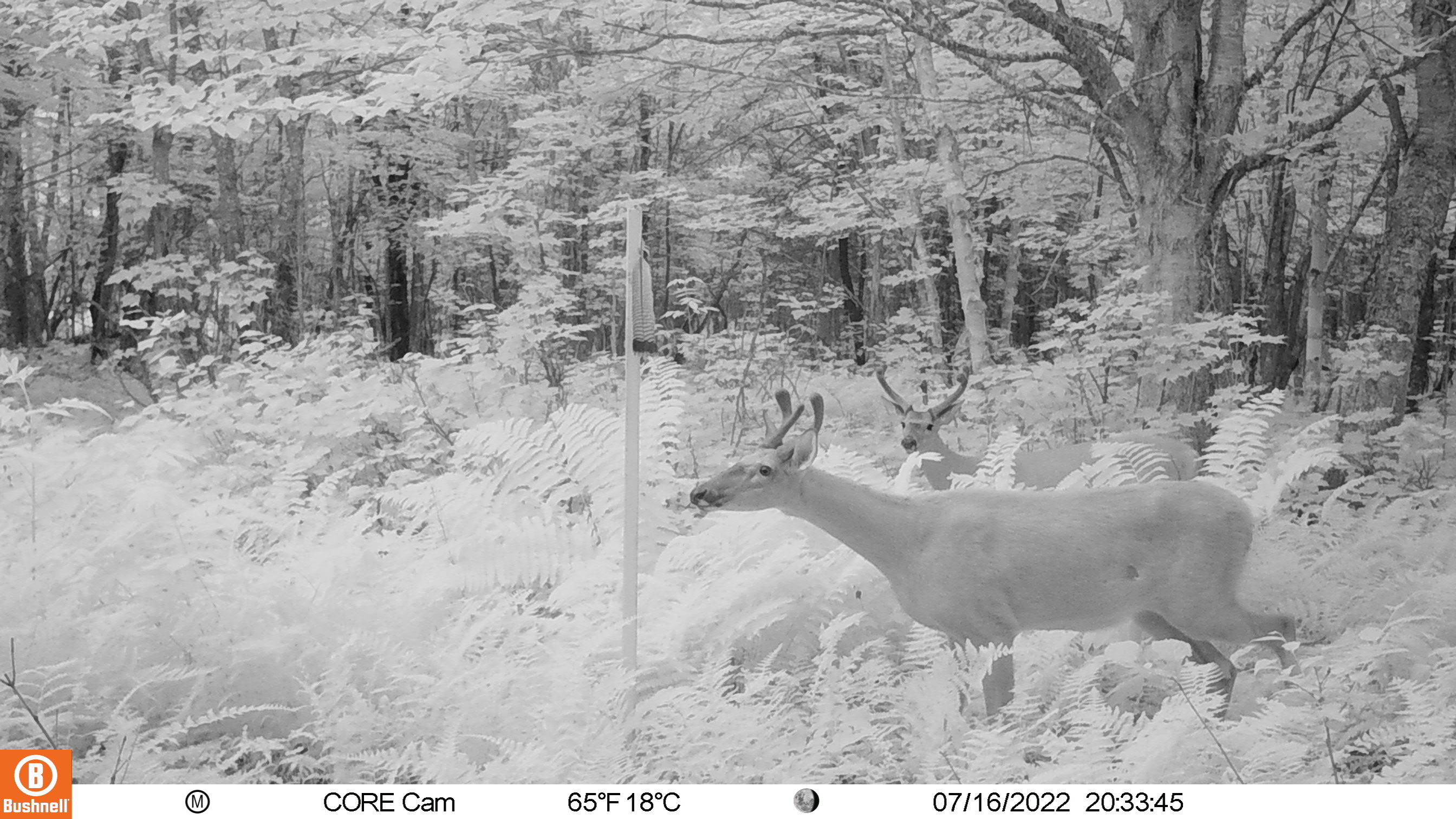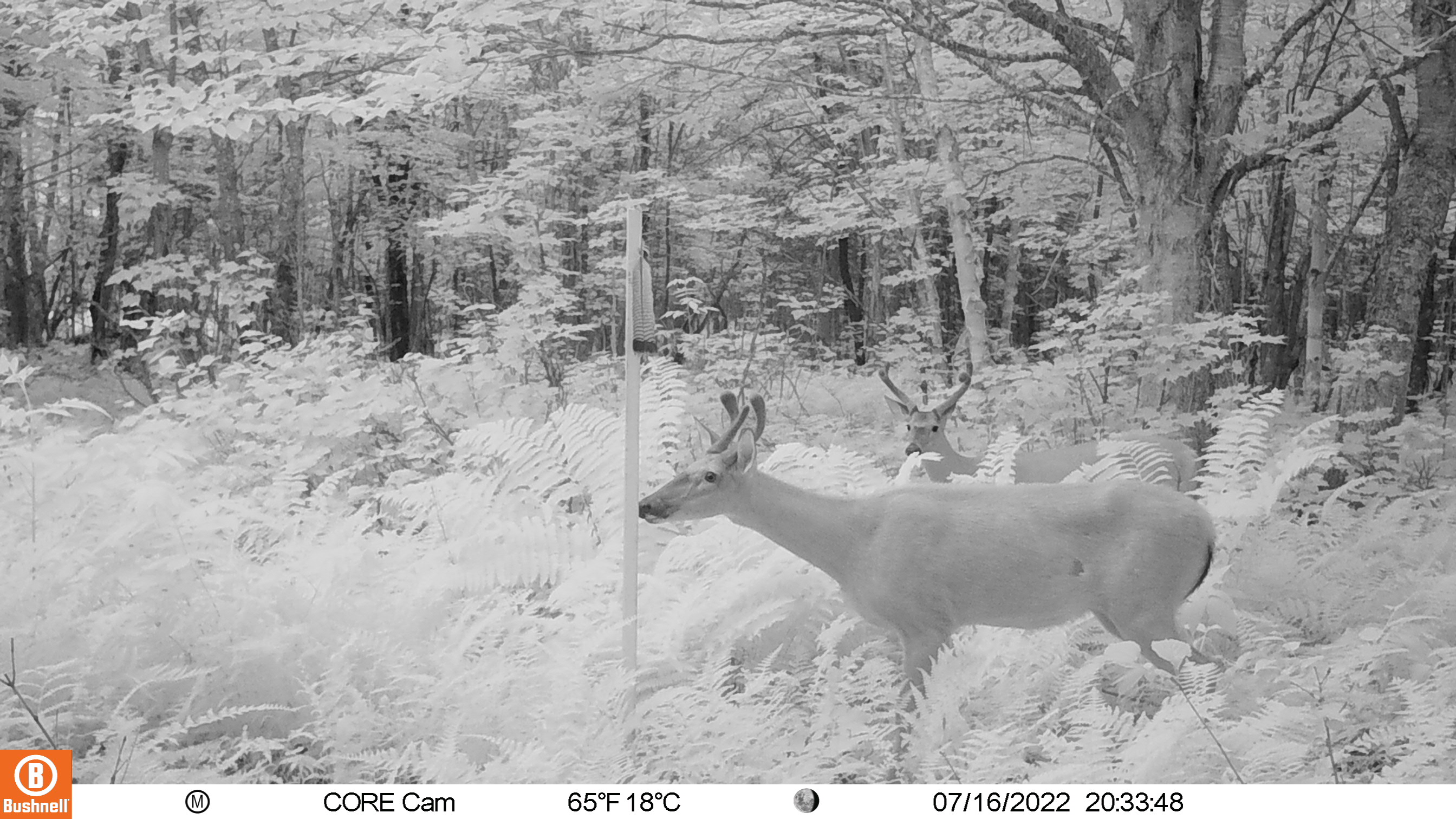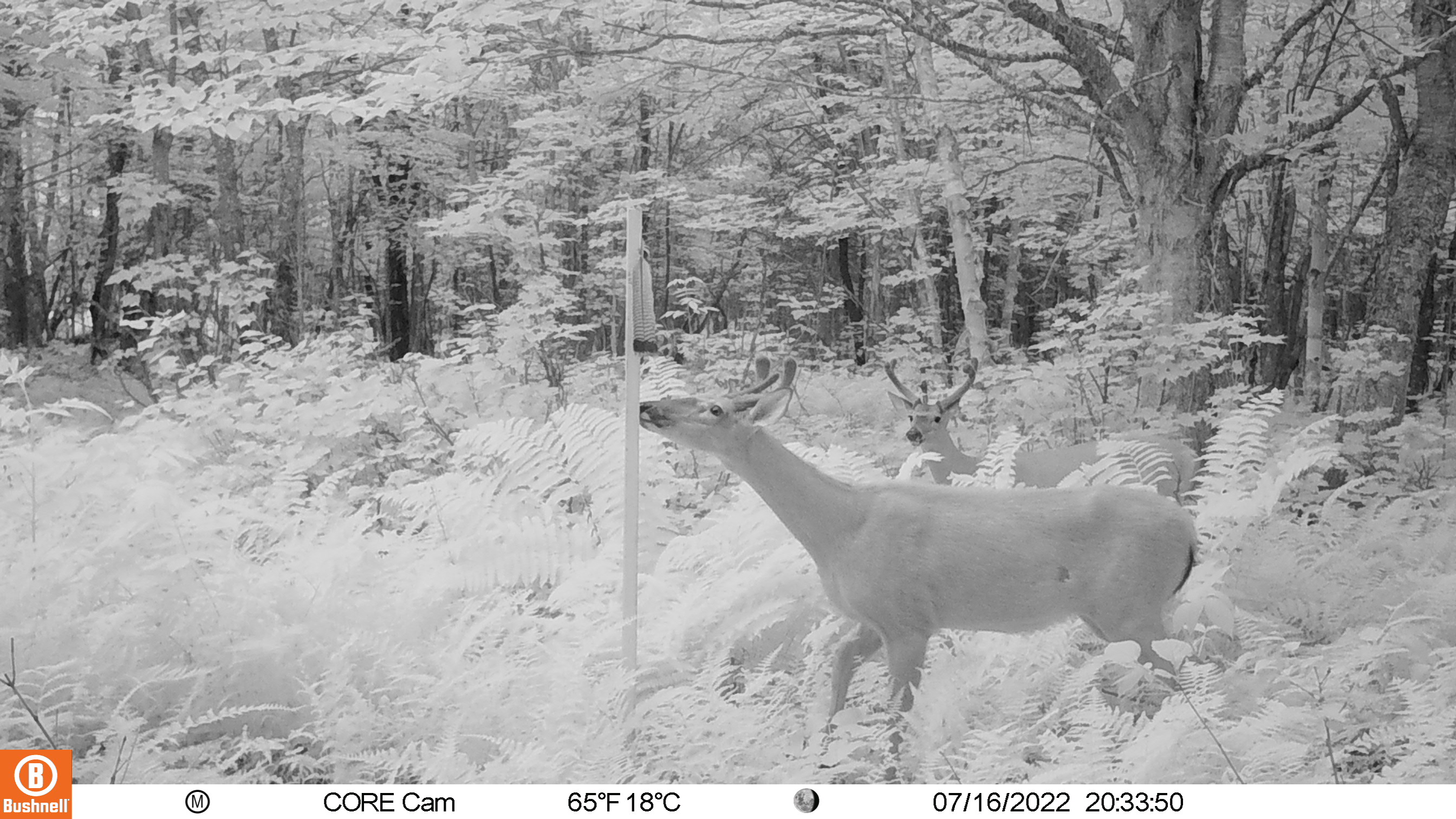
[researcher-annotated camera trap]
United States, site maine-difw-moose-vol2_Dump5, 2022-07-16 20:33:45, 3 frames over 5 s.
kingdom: Animalia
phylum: Chordata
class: Mammalia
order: Artiodactyla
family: Cervidae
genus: Odocoileus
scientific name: Odocoileus virginianus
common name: white-tailed deer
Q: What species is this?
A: White-tailed deer (Odocoileus virginianus).